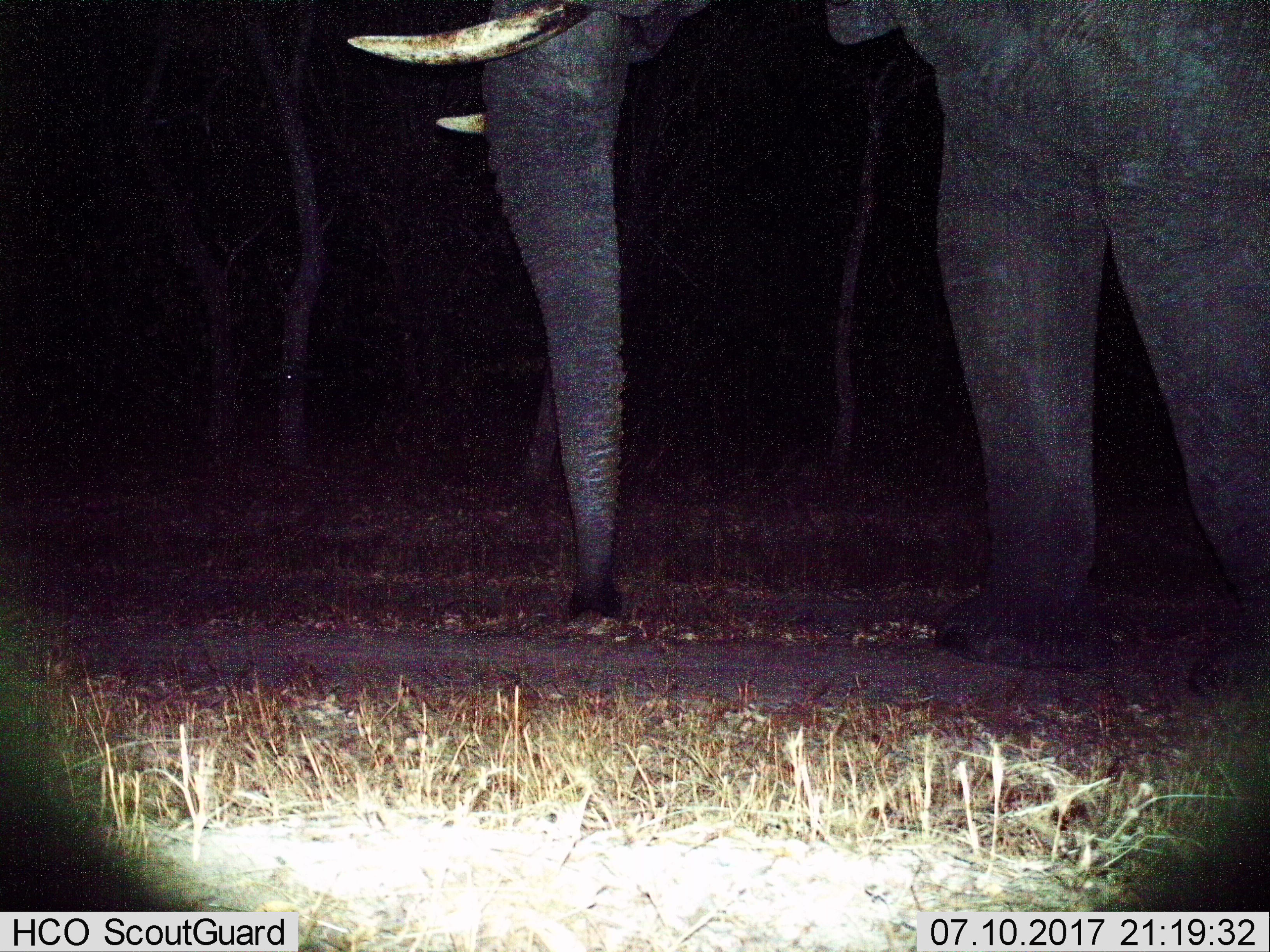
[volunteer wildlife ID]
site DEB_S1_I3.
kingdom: Animalia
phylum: Chordata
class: Mammalia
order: Proboscidea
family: Elephantidae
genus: Loxodonta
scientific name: Loxodonta africana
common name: african bush elephant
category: elephant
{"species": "elephant (african bush elephant) (Loxodonta africana)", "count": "1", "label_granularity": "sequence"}